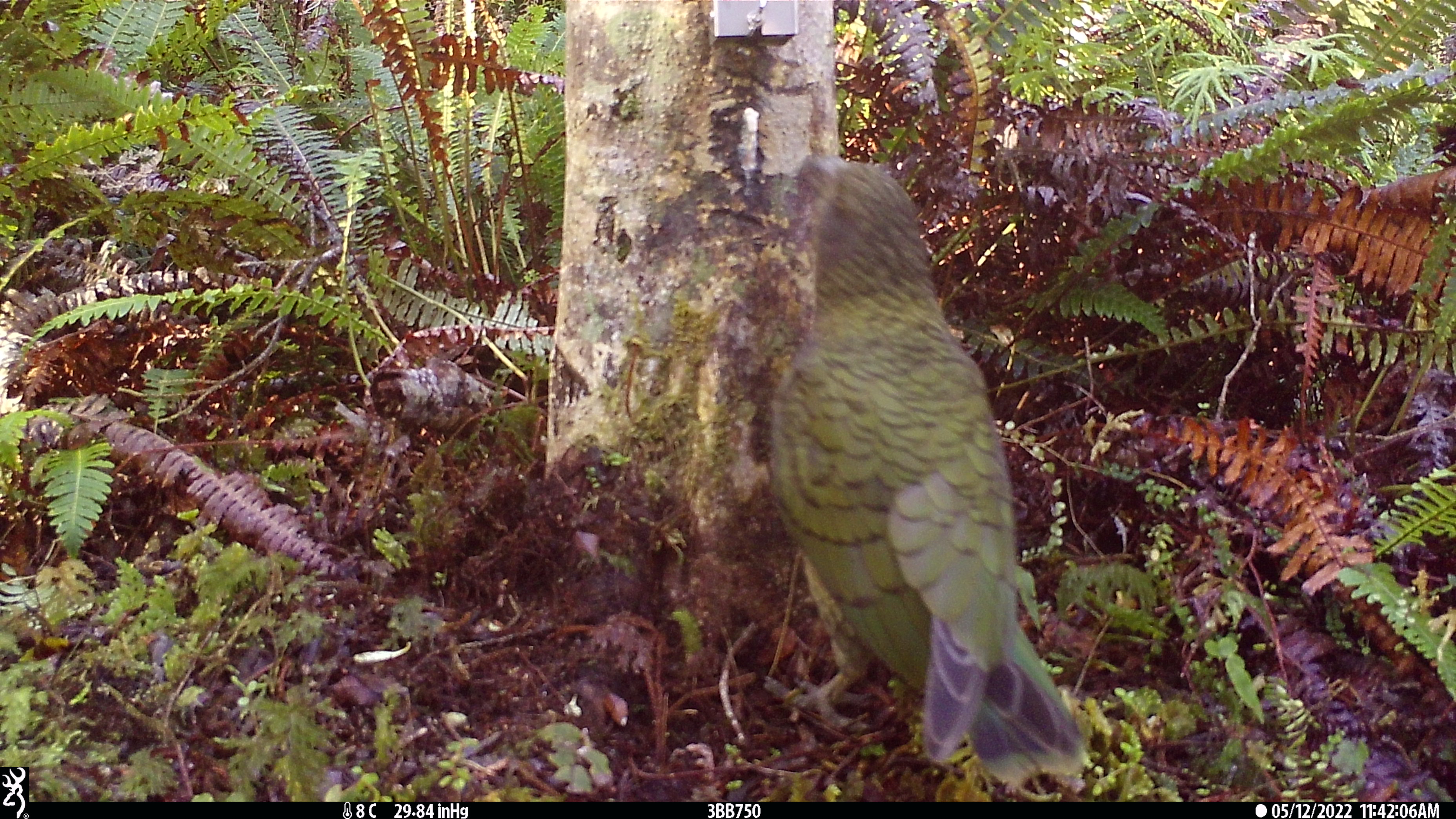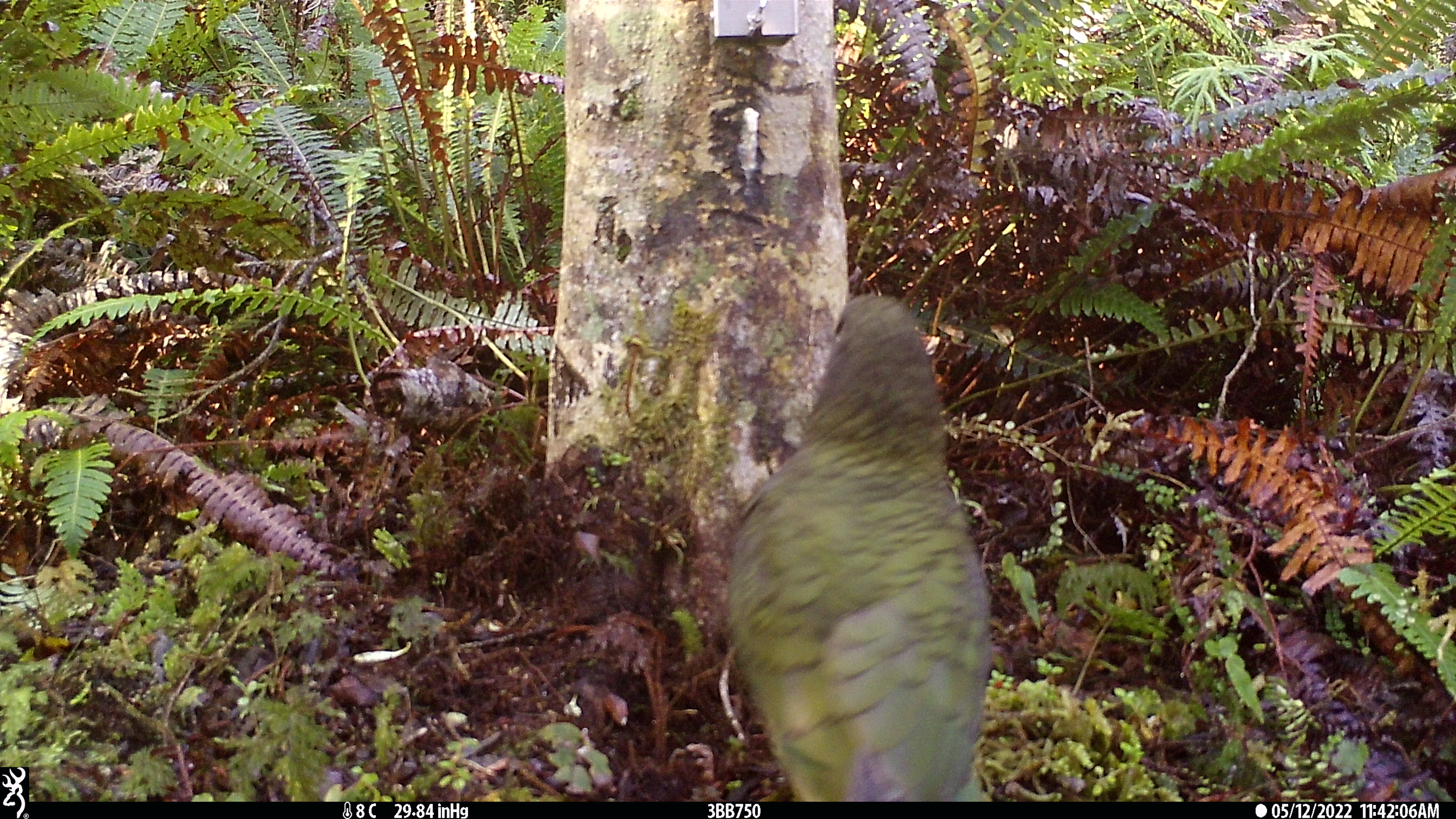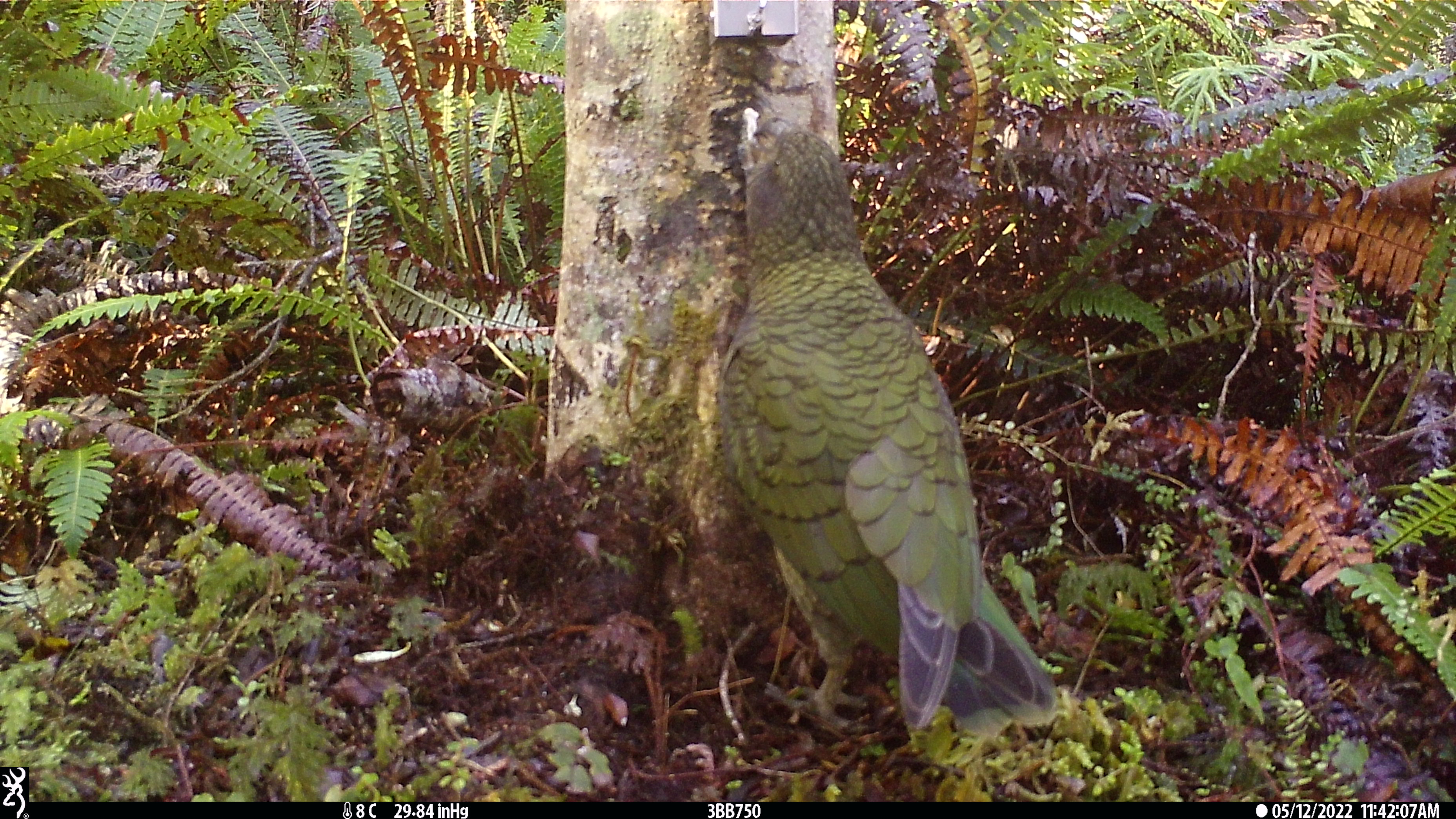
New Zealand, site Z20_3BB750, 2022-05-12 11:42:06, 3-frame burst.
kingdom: Animalia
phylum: Chordata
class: Aves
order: Psittaciformes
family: Strigopidae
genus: Nestor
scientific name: Nestor notabilis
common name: kea